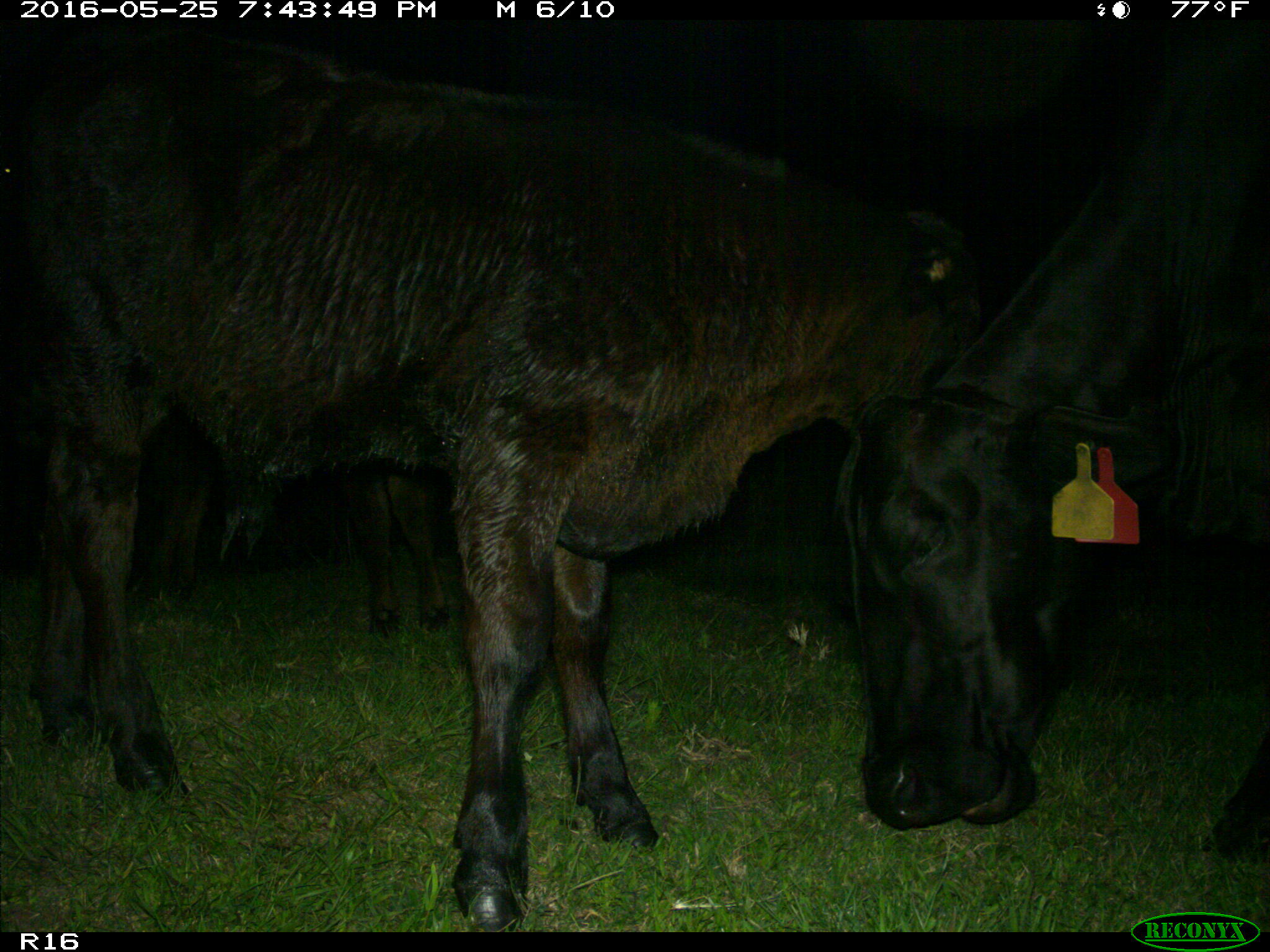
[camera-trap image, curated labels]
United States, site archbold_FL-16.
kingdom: Animalia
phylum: Chordata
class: Mammalia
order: Artiodactyla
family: Bovidae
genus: Bos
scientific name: Bos taurus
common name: domestic cow